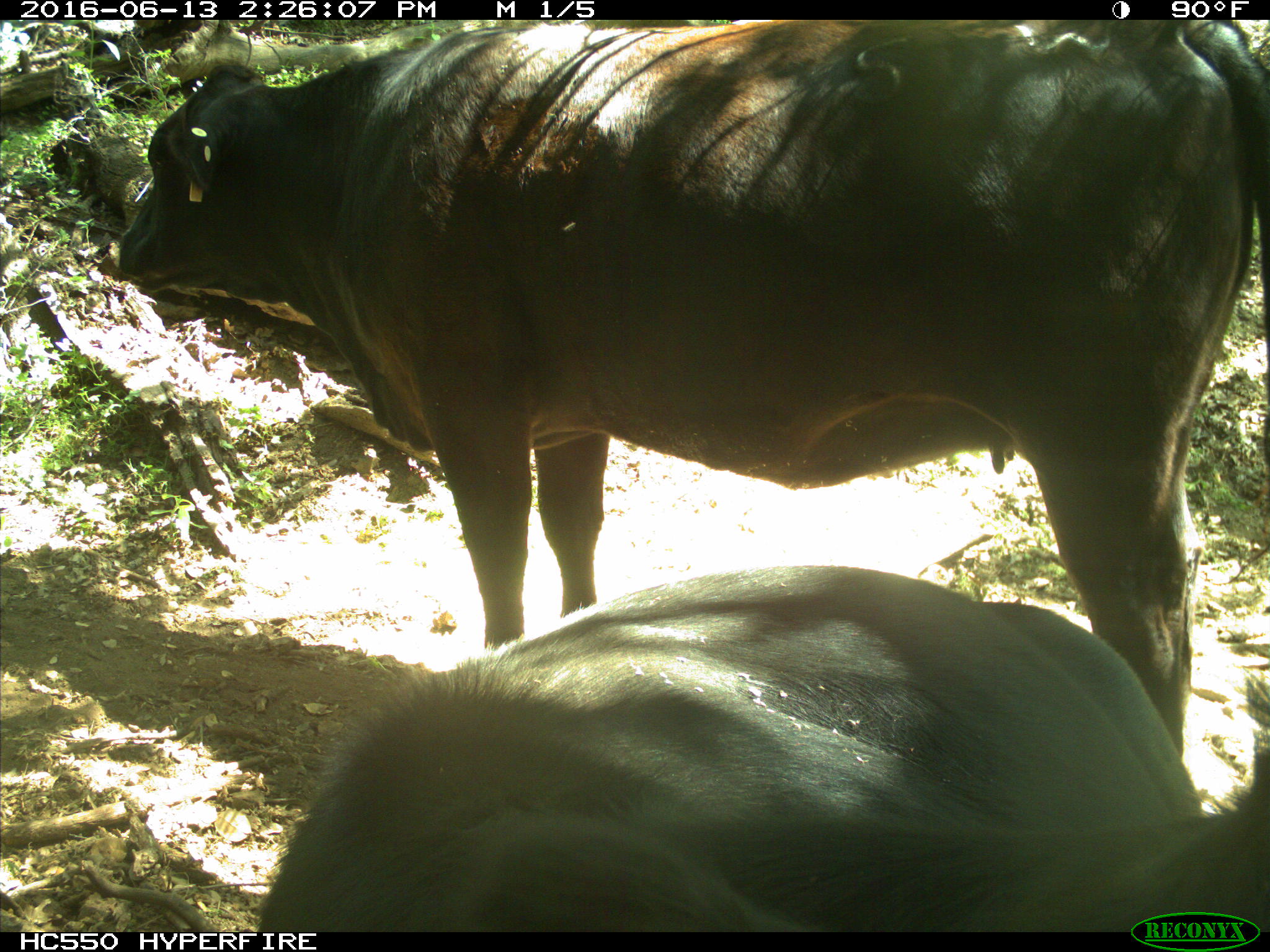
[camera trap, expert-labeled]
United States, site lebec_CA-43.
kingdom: Animalia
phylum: Chordata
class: Mammalia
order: Artiodactyla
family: Bovidae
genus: Bos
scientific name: Bos taurus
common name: domestic cow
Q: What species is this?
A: Bos taurus (domestic cow).